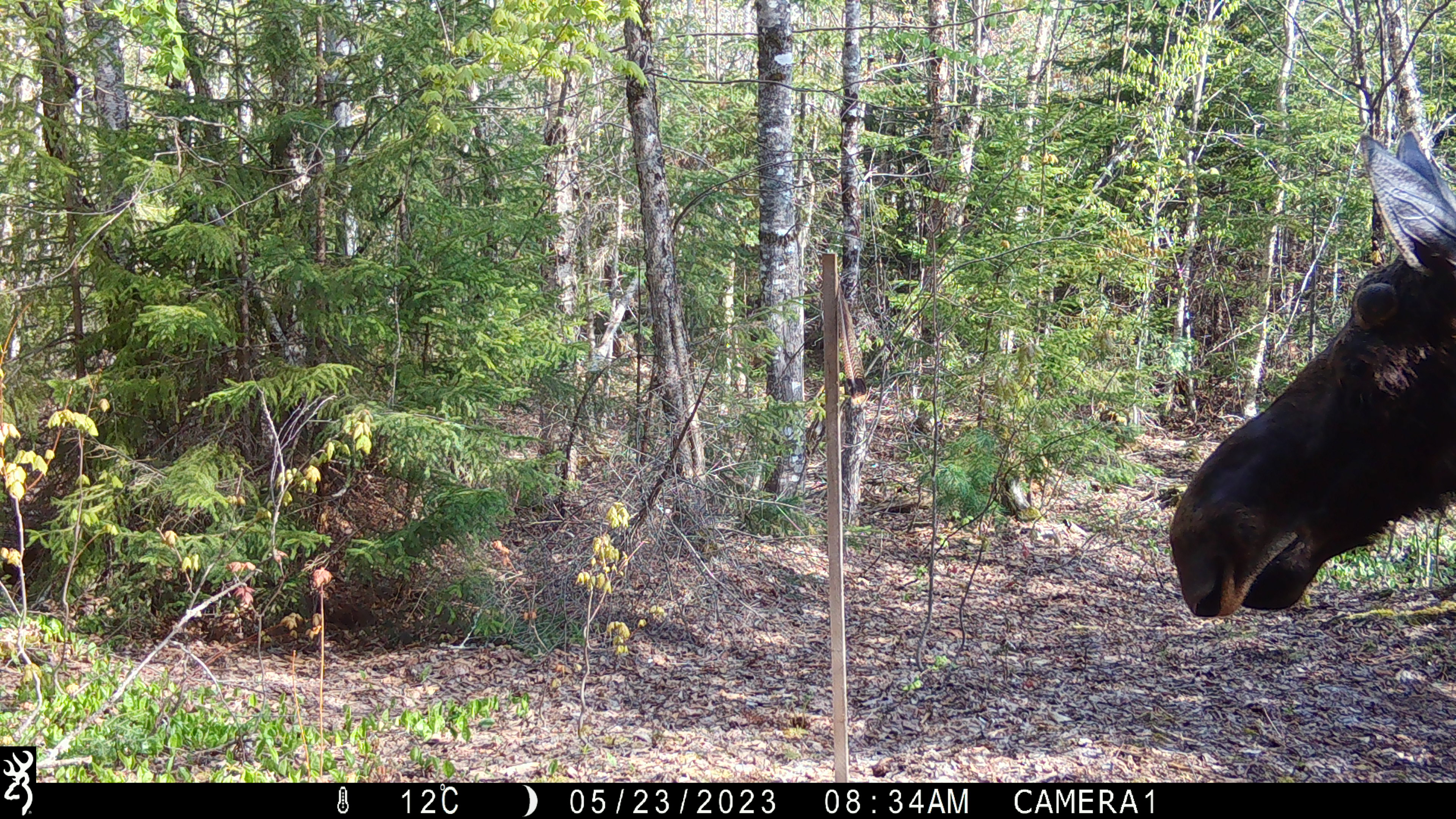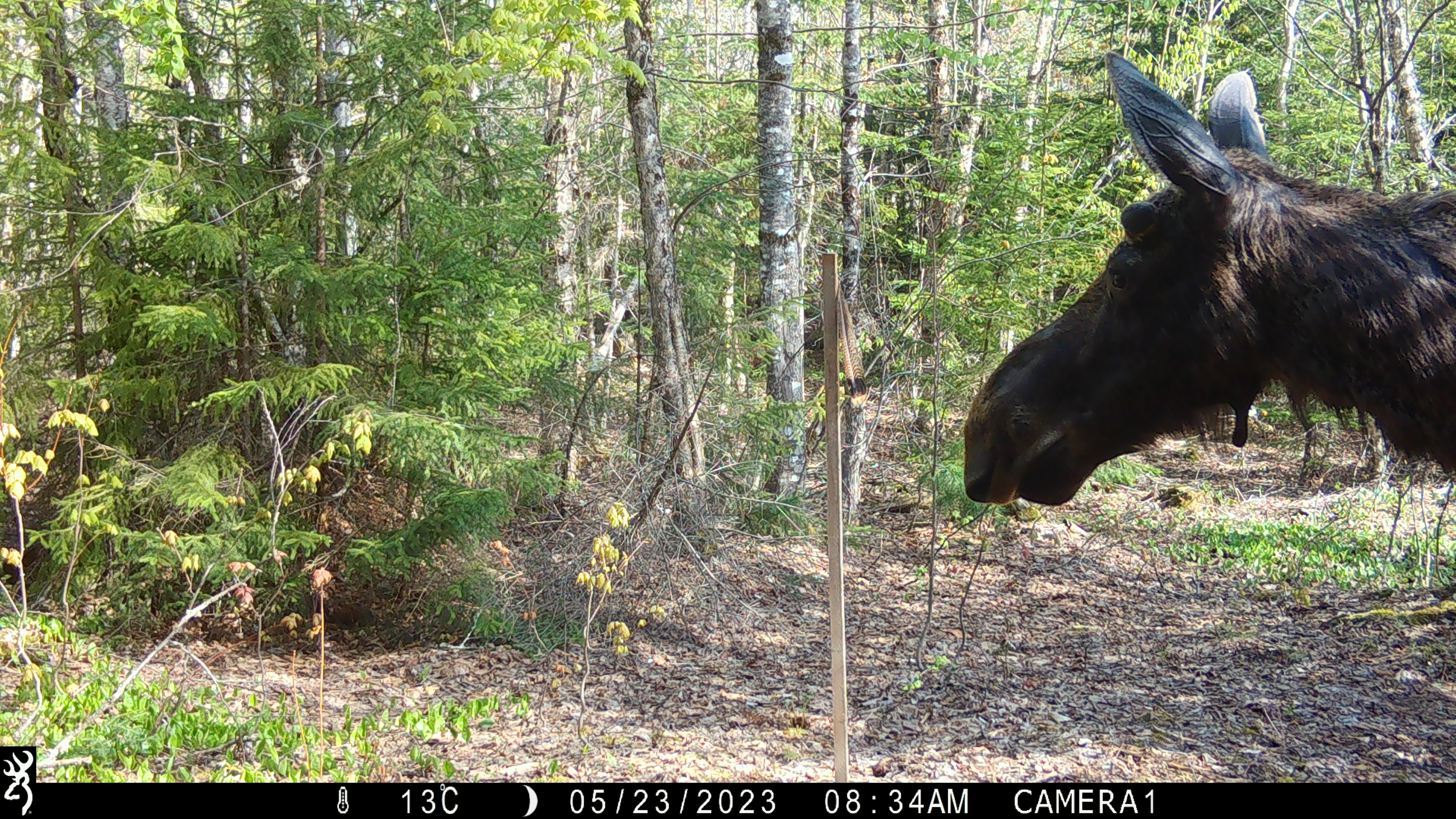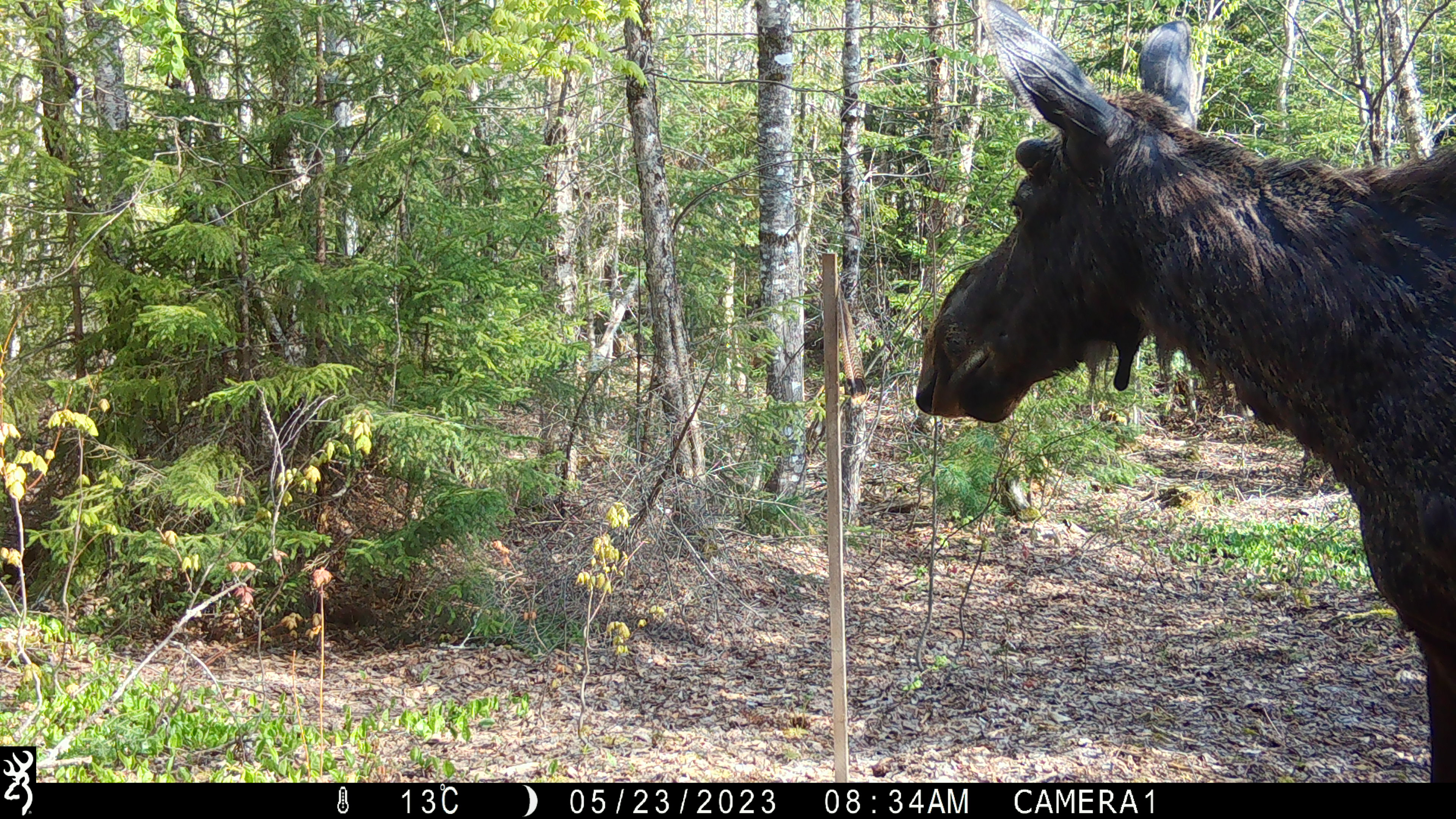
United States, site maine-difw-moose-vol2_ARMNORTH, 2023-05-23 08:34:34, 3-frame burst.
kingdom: Animalia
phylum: Chordata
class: Mammalia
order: Artiodactyla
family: Cervidae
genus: Alces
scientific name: Alces alces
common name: moose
Moose (Alces alces).